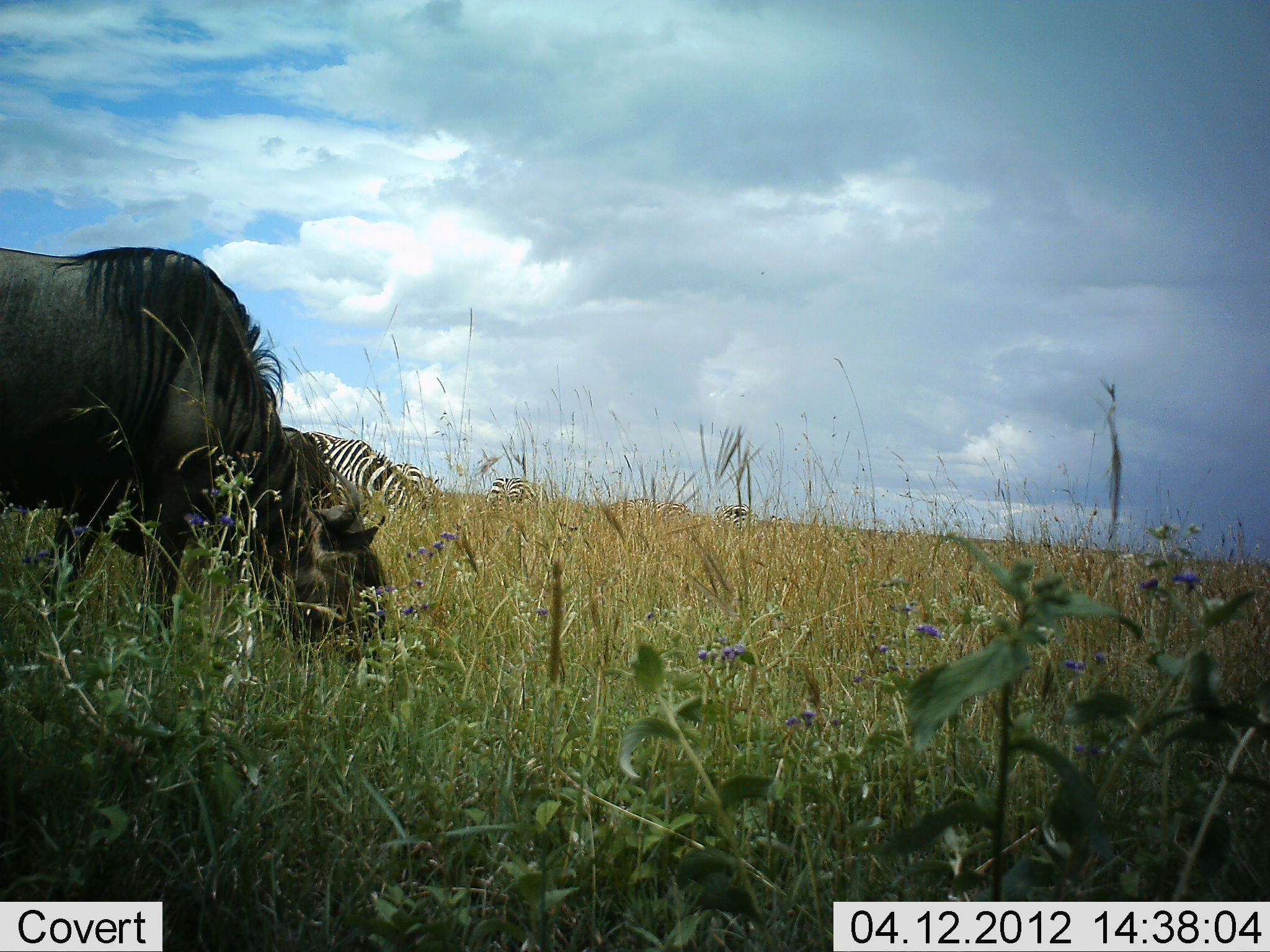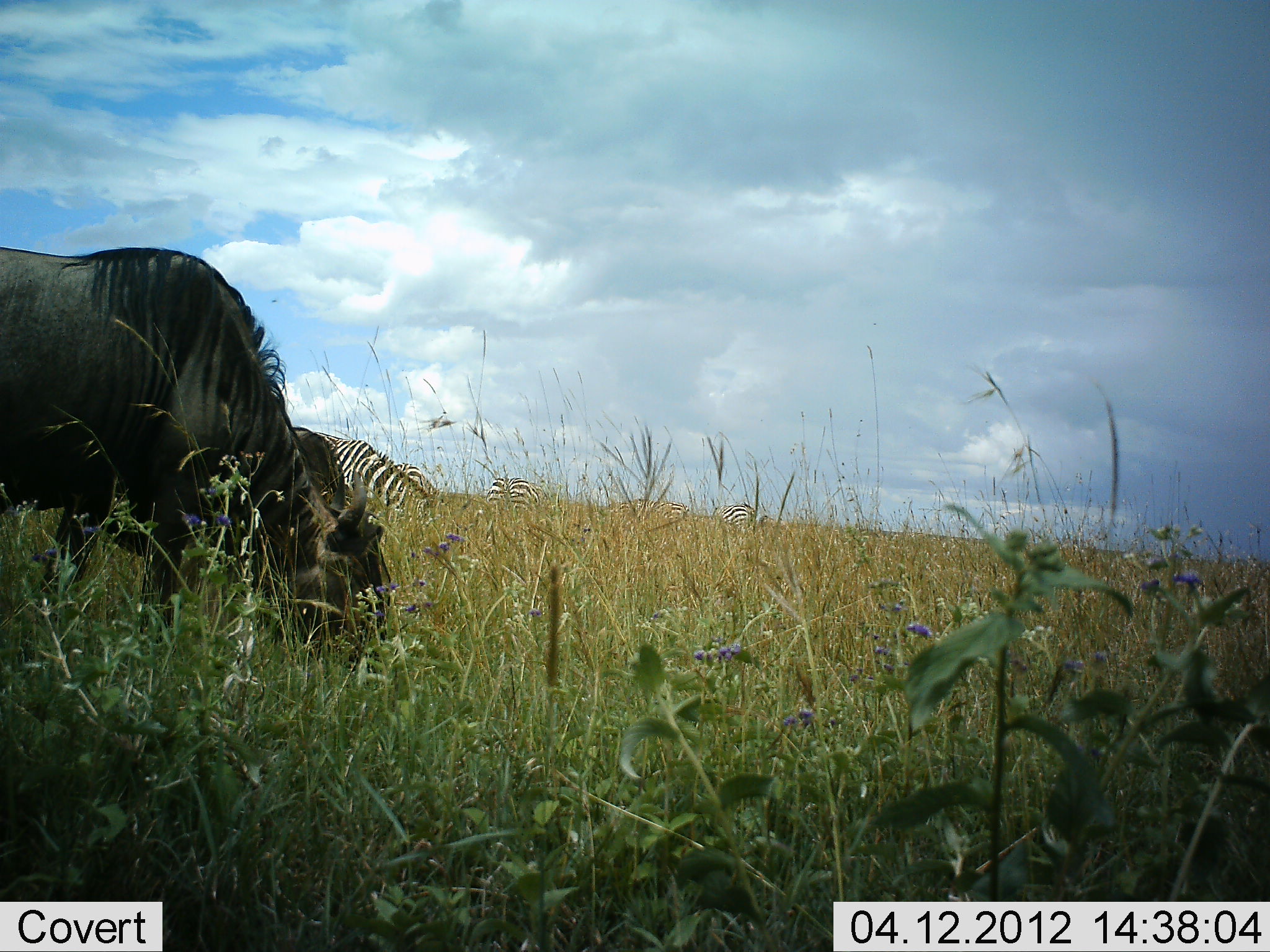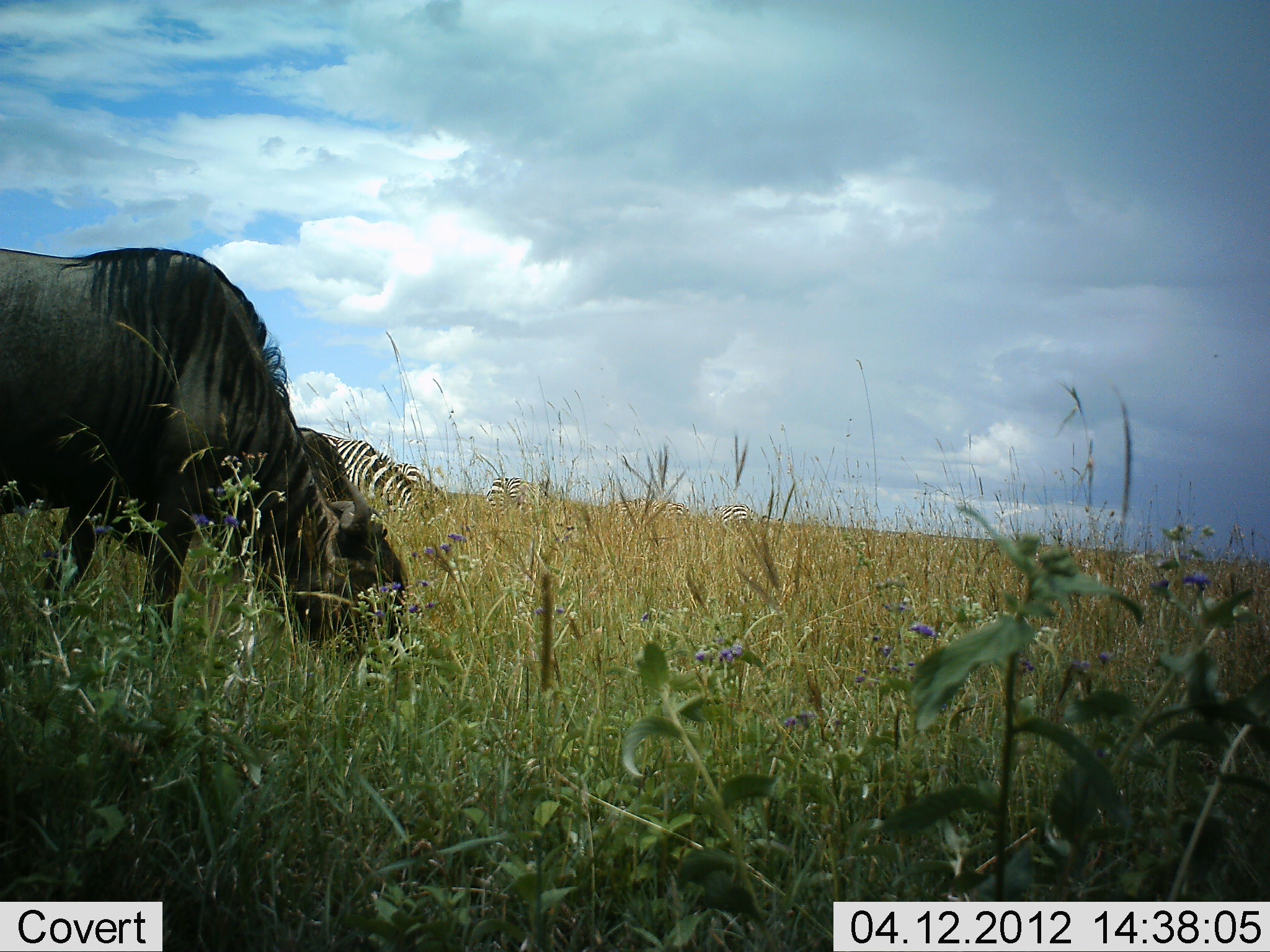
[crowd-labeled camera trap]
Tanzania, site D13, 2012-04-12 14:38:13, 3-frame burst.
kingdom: Animalia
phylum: Chordata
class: Mammalia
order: Artiodactyla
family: Bovidae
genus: Connochaetes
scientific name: Connochaetes taurinus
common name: blue wildebeest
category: wildebeest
Wildebeest (blue wildebeest) (Connochaetes taurinus), count 1. Behavior (volunteer vote fractions): standing 12%, resting 0%, moving 0%, interacting 0%. Young present (vote fraction): 0%. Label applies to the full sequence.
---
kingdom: Animalia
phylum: Chordata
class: Mammalia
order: Perissodactyla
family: Equidae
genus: Equus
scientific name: Equus quagga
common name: plains zebra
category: zebra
Zebra (plains zebra) (Equus quagga), count 5. Behavior (volunteer vote fractions): standing 25%, resting 0%, moving 0%, interacting 0%. Young present (vote fraction): 0%. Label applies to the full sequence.